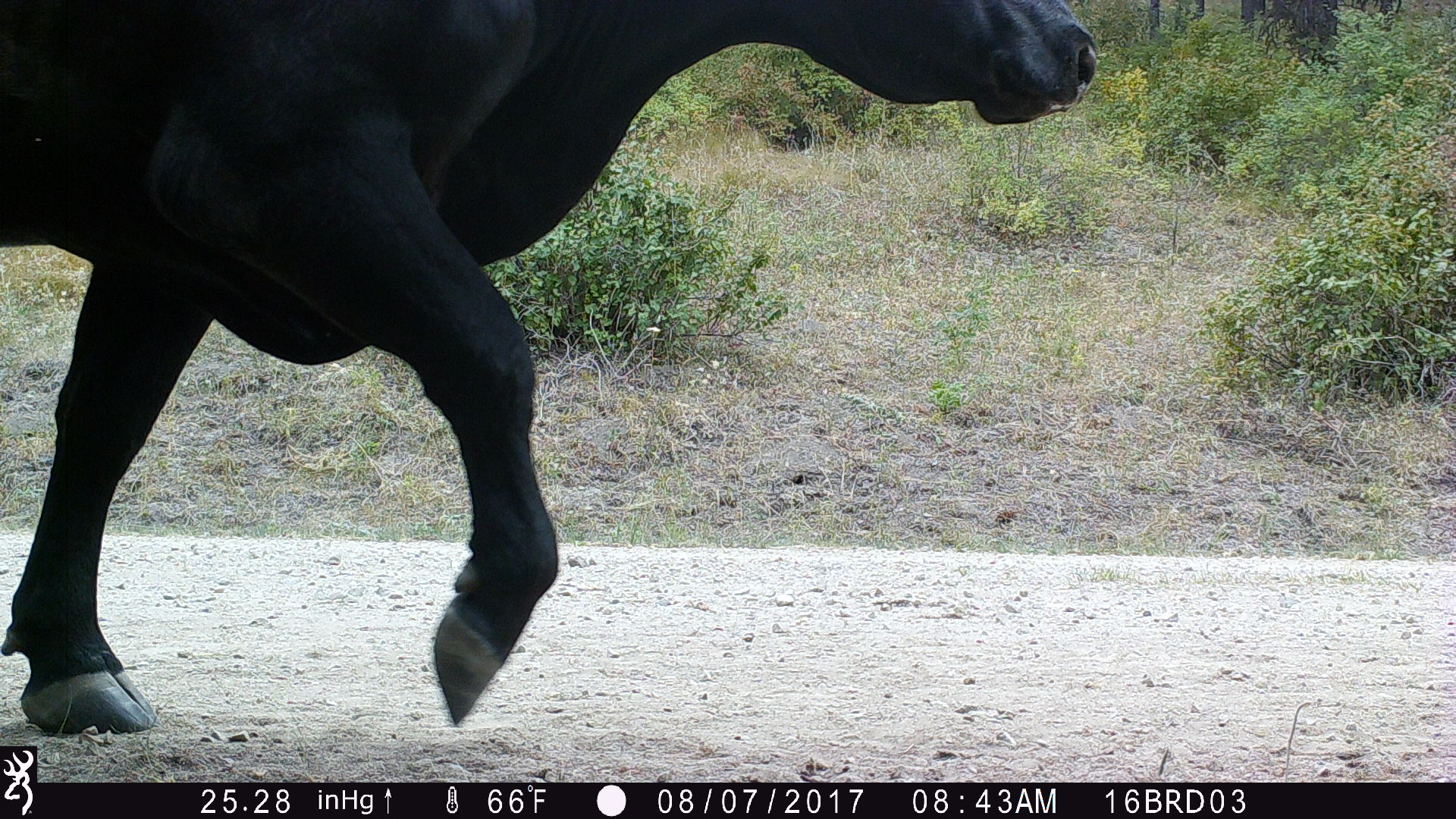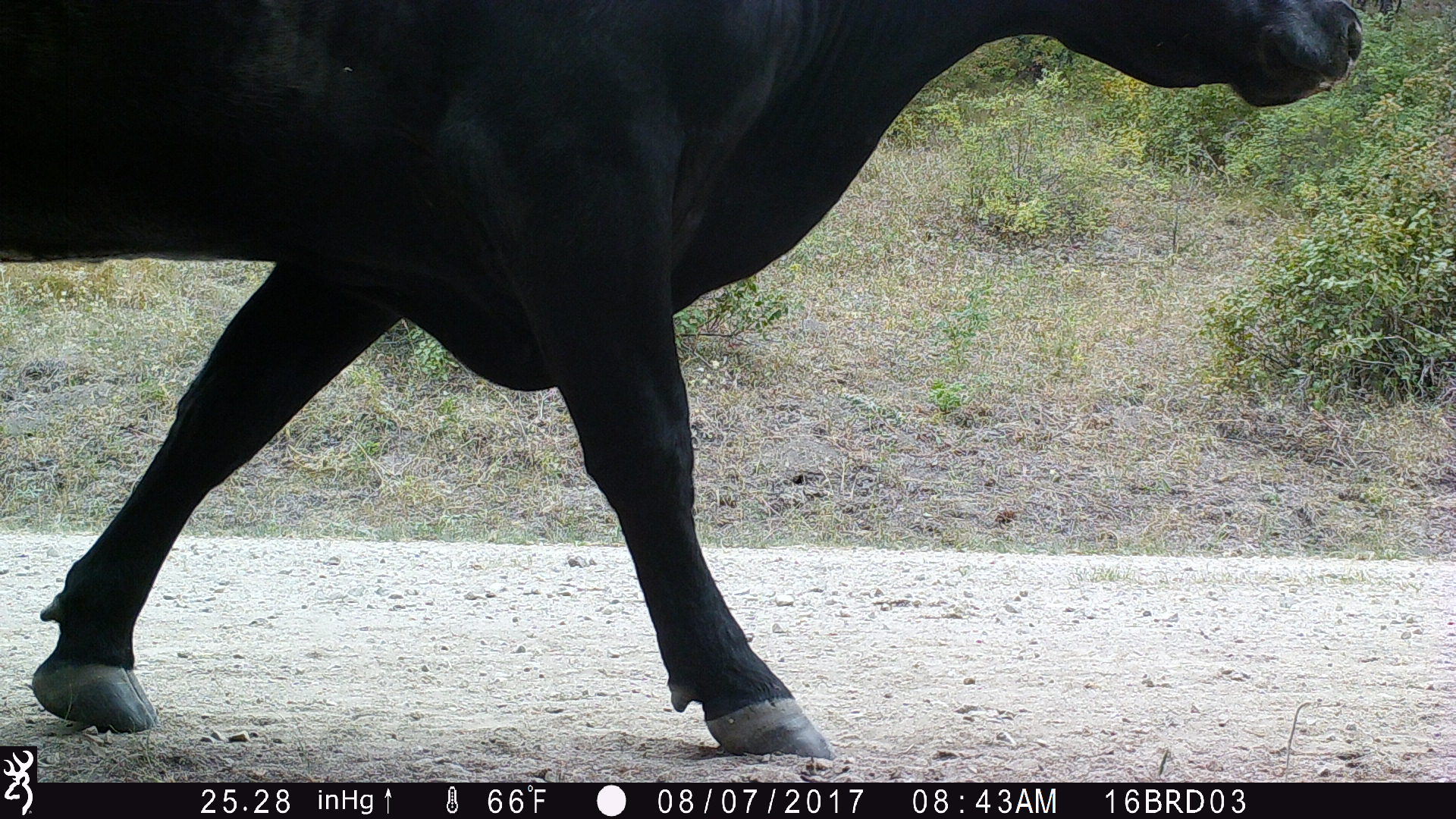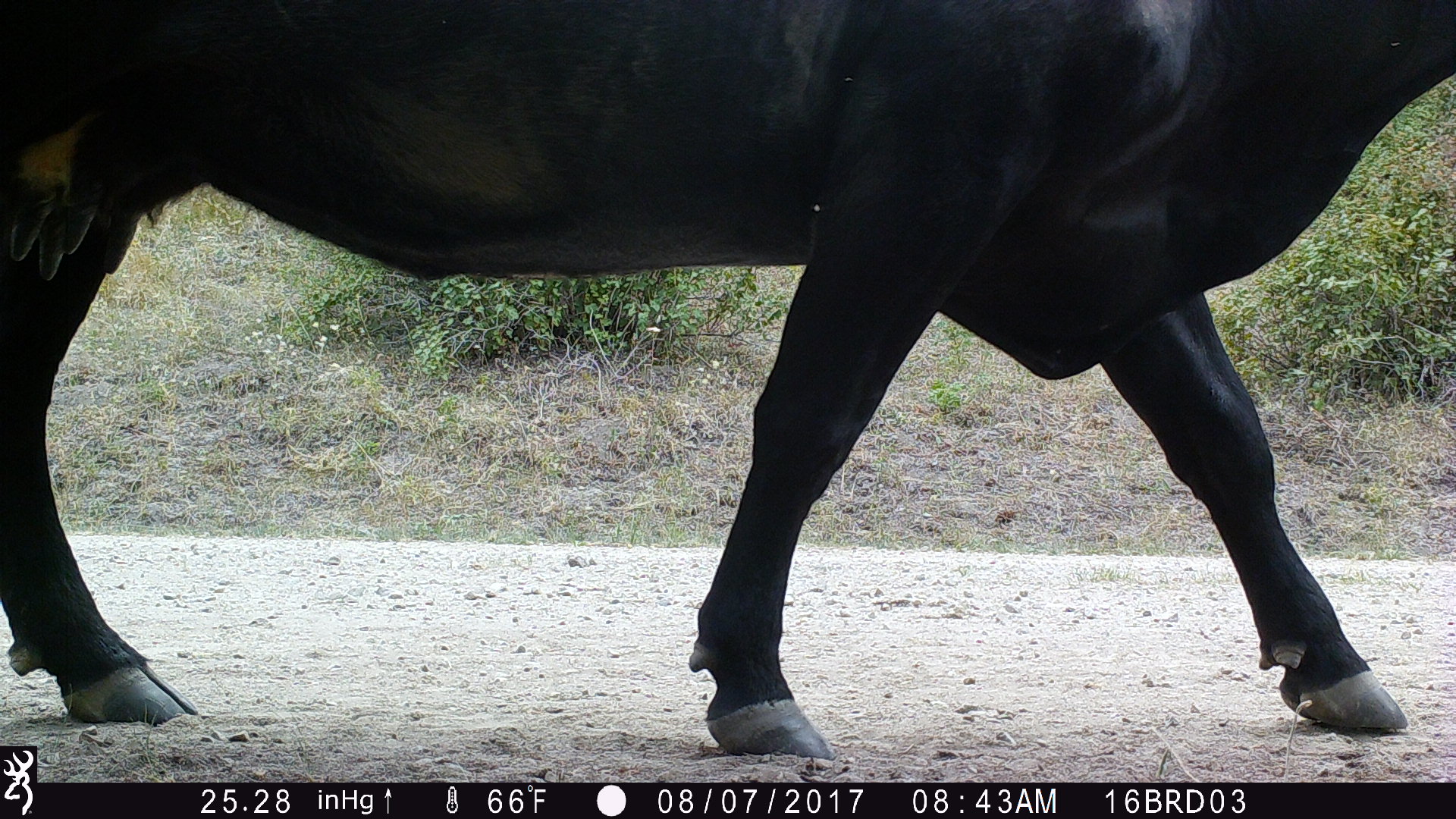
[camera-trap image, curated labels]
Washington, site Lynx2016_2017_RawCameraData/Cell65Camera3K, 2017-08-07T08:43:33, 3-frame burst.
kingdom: Animalia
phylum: Chordata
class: Mammalia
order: Artiodactyla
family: Bovidae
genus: Bos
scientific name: Bos taurus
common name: domestic cattle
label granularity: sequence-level